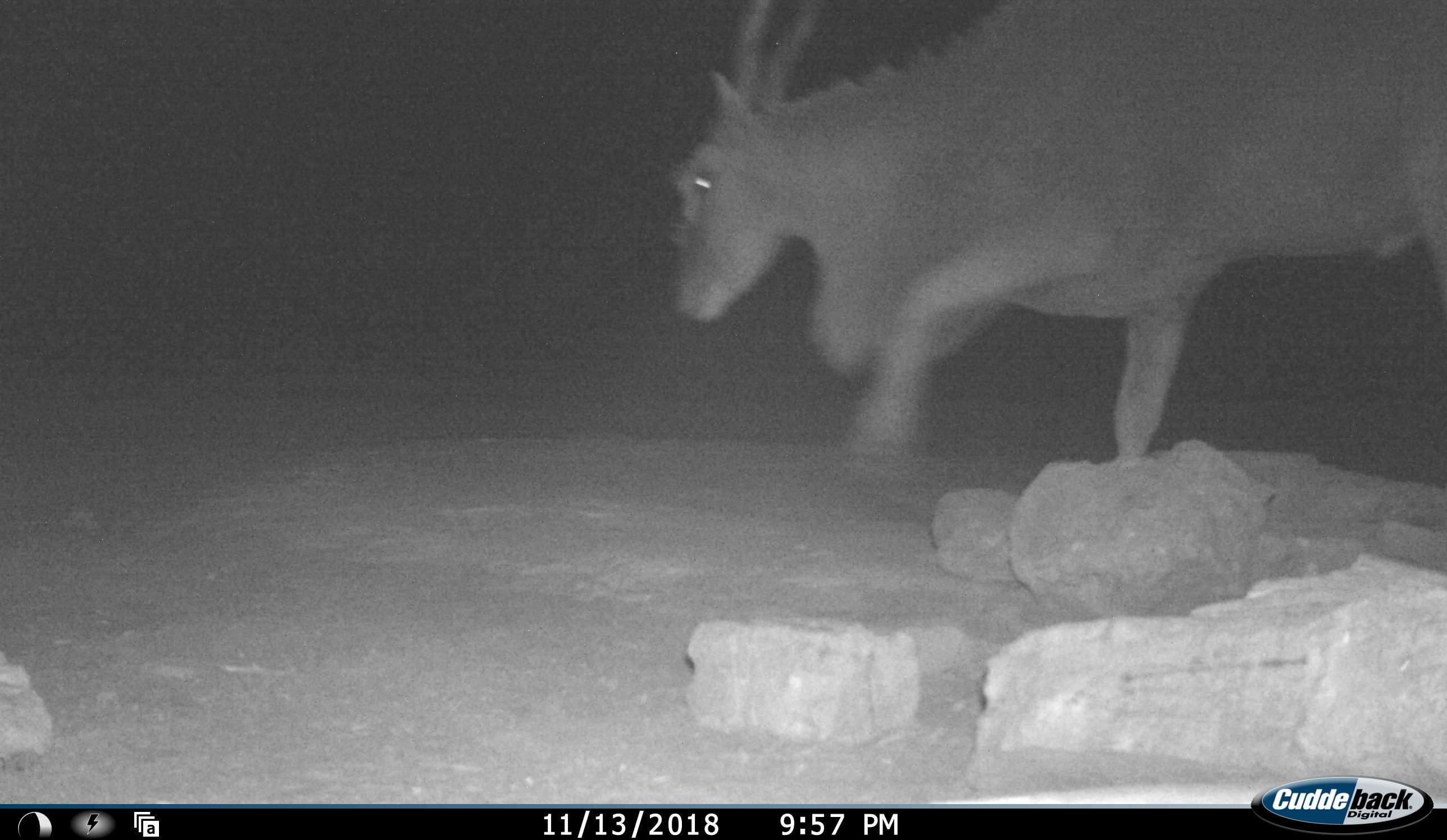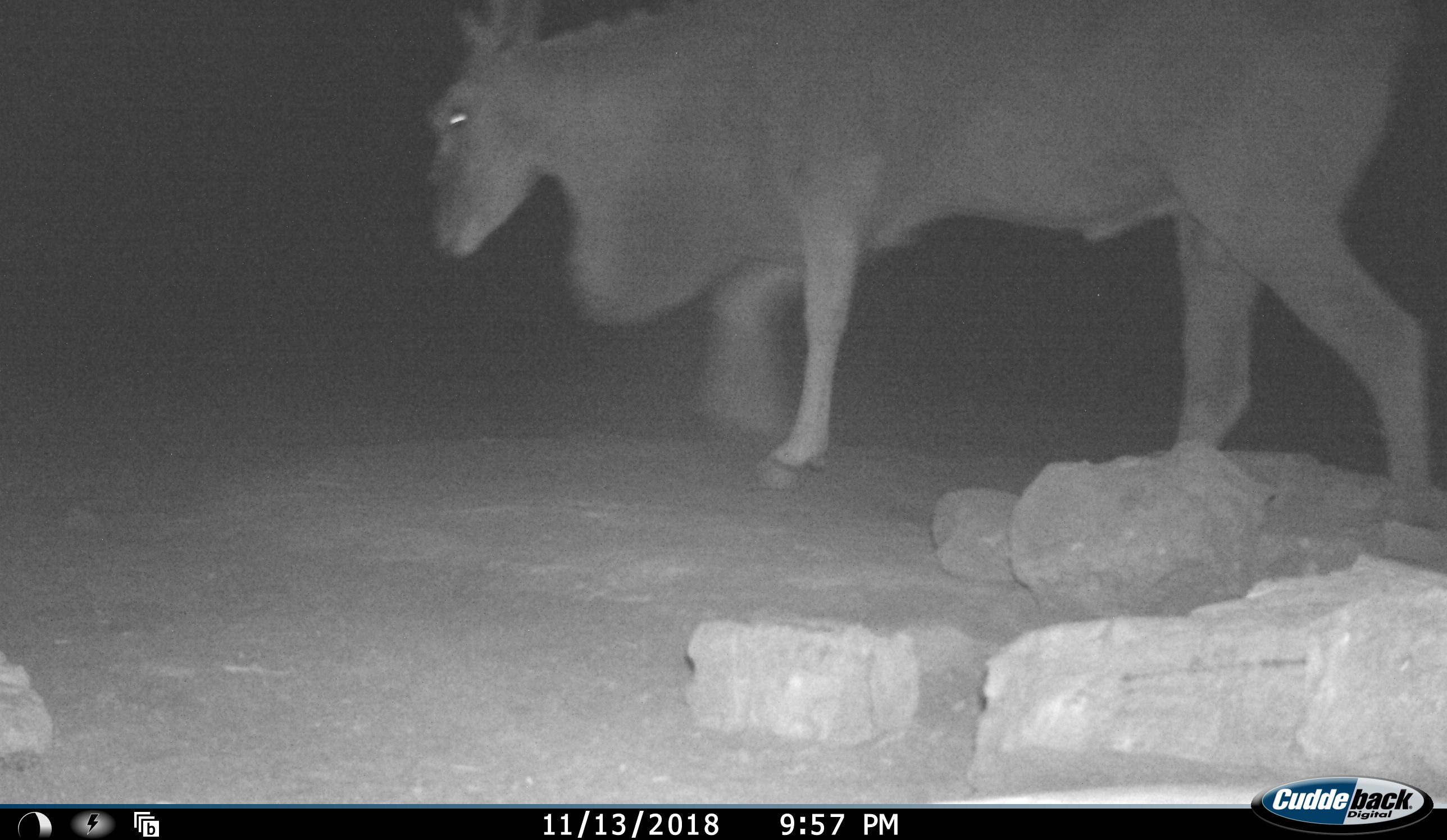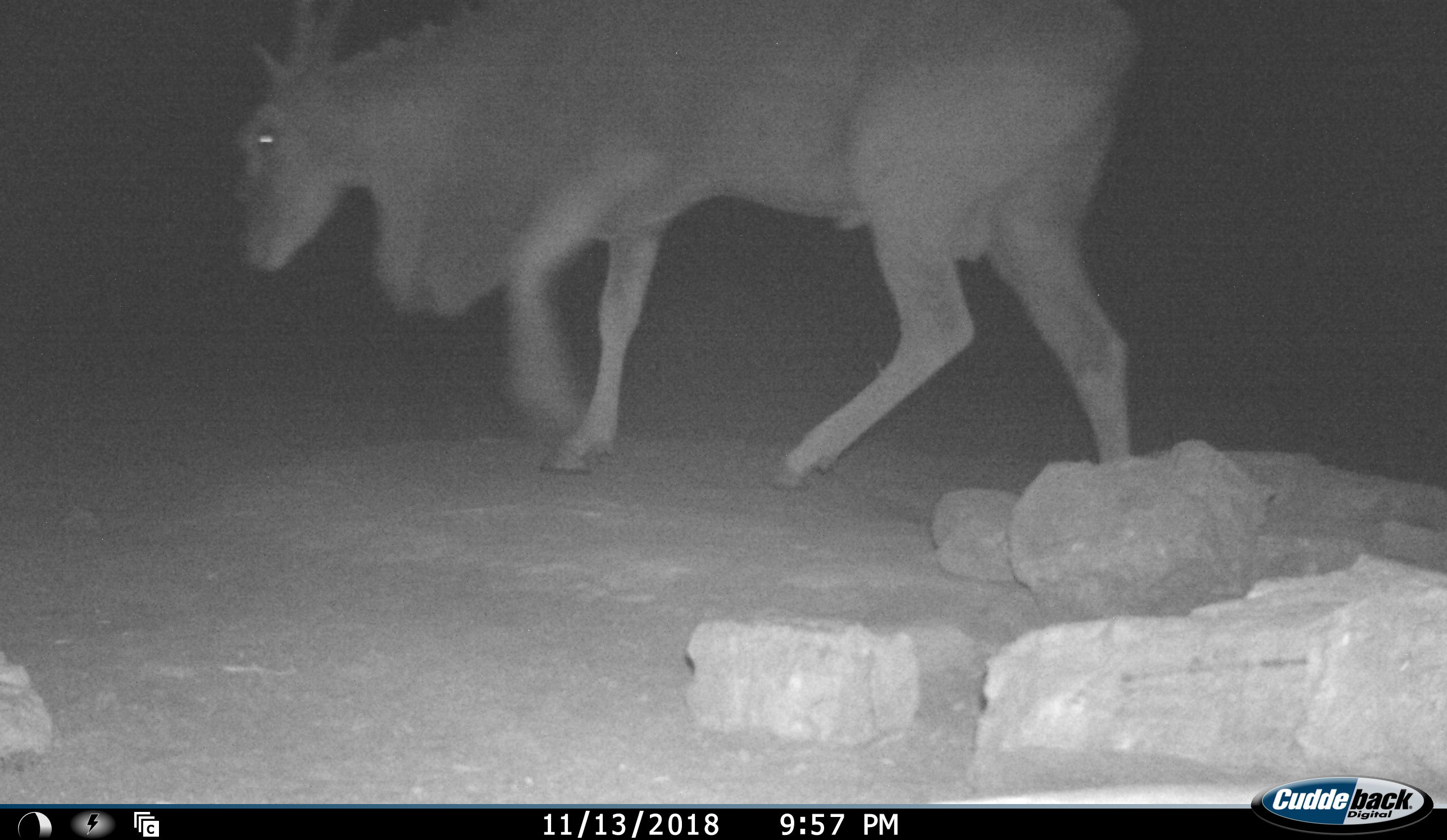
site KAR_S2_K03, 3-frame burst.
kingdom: Animalia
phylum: Chordata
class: Mammalia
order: Artiodactyla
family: Bovidae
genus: Tragelaphus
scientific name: Tragelaphus oryx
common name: eland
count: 1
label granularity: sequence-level